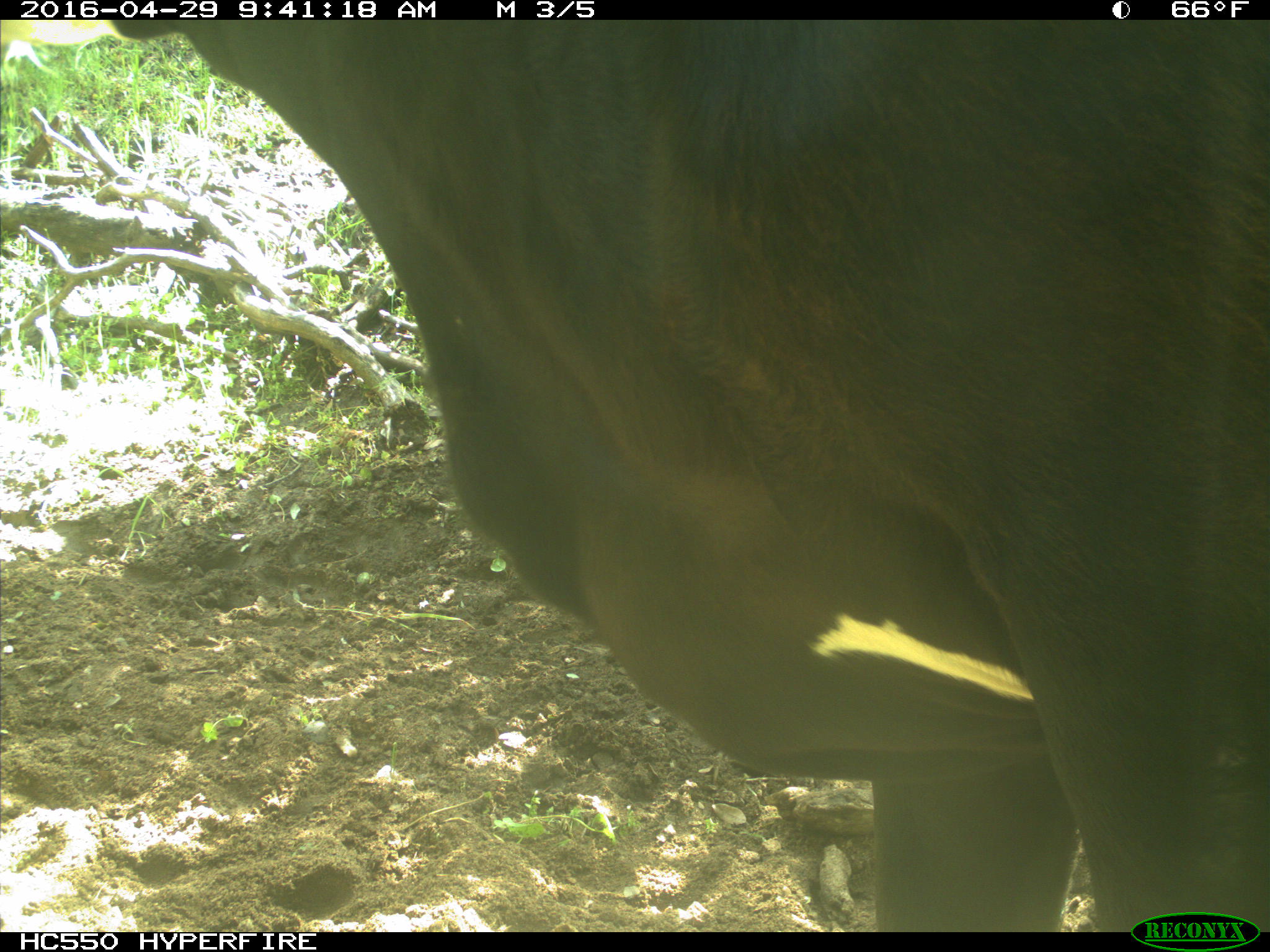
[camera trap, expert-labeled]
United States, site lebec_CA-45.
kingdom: Animalia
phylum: Chordata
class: Mammalia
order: Artiodactyla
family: Bovidae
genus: Bos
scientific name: Bos taurus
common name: domestic cow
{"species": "Bos taurus (domestic cow)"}